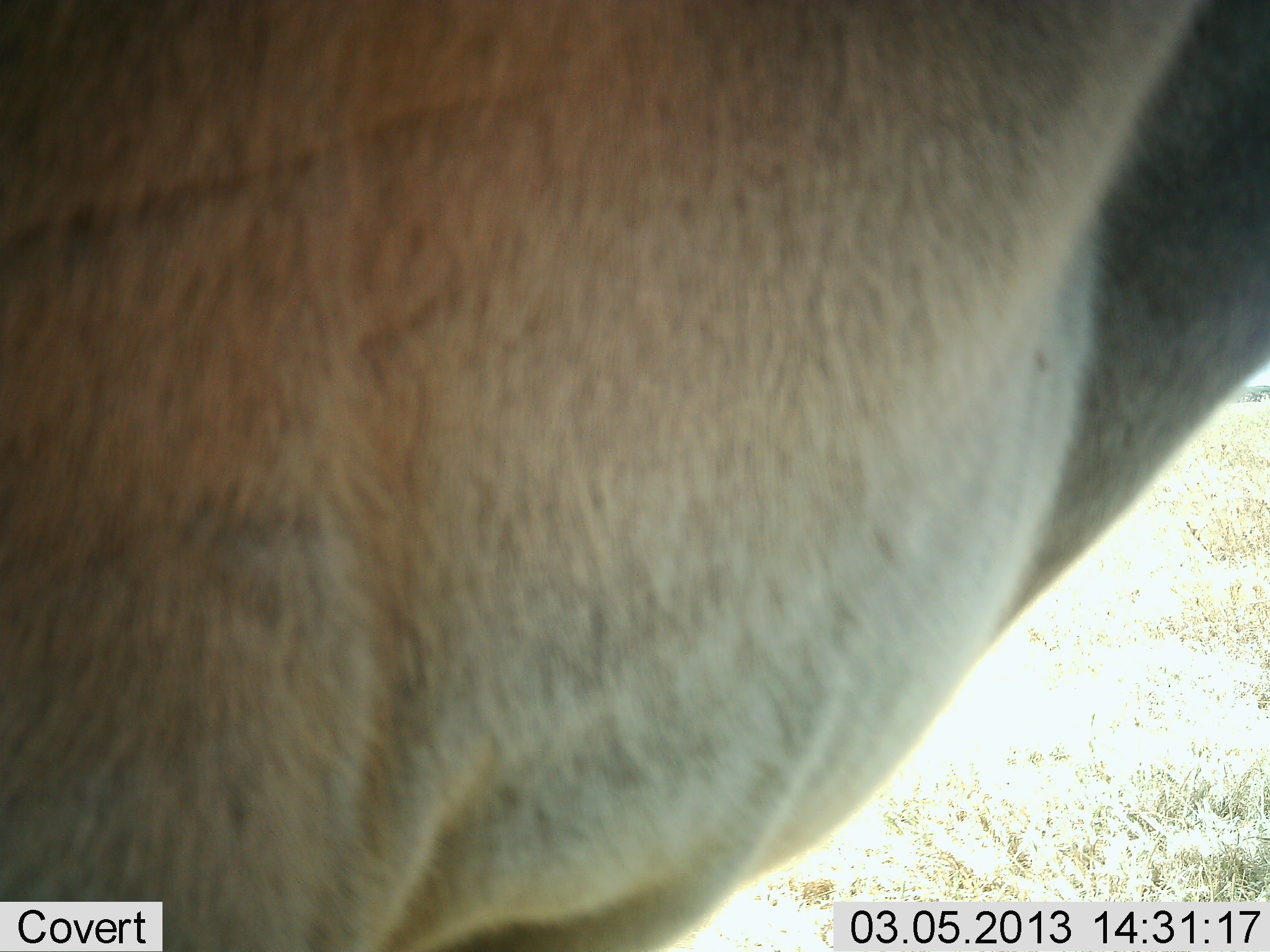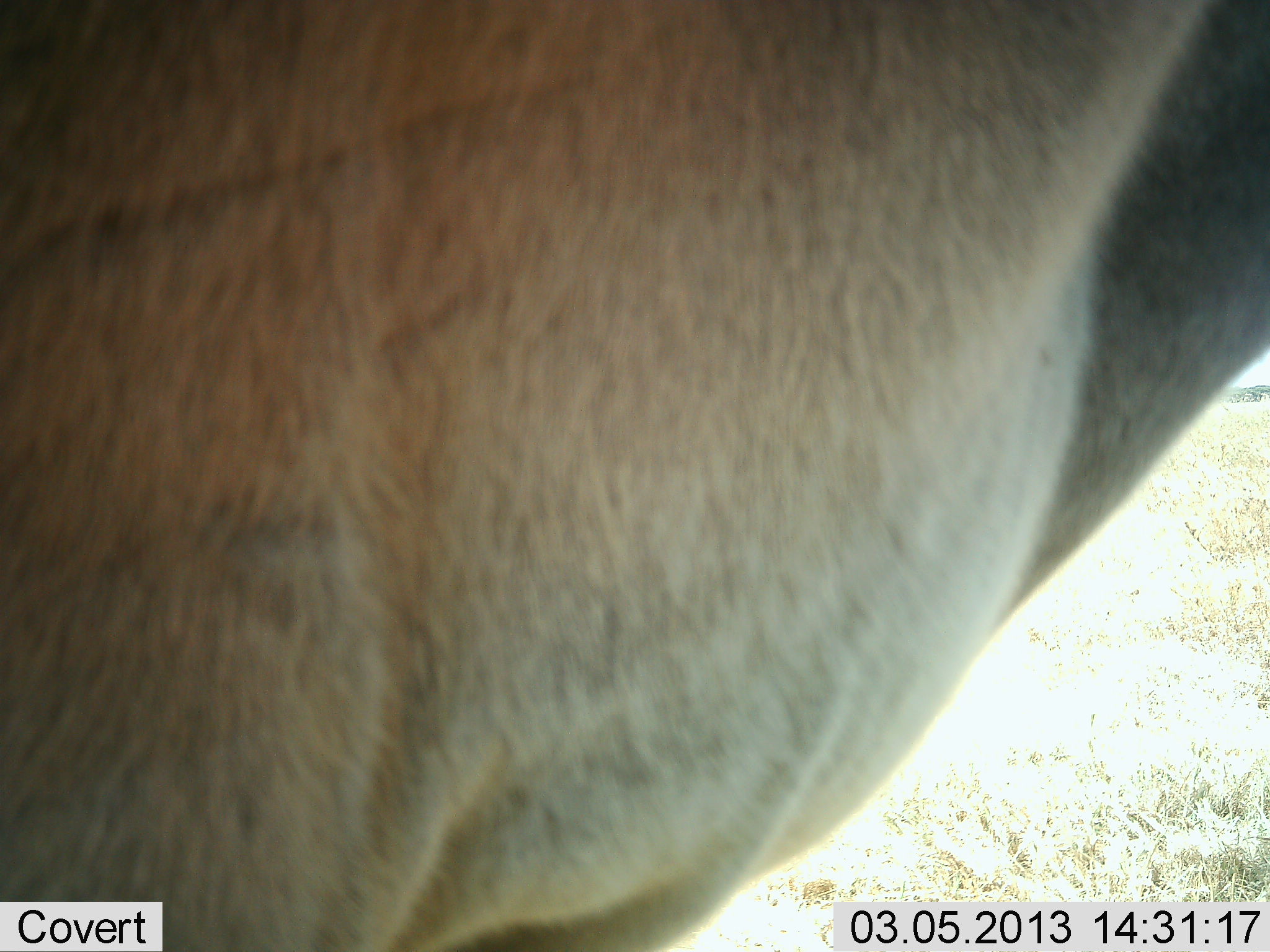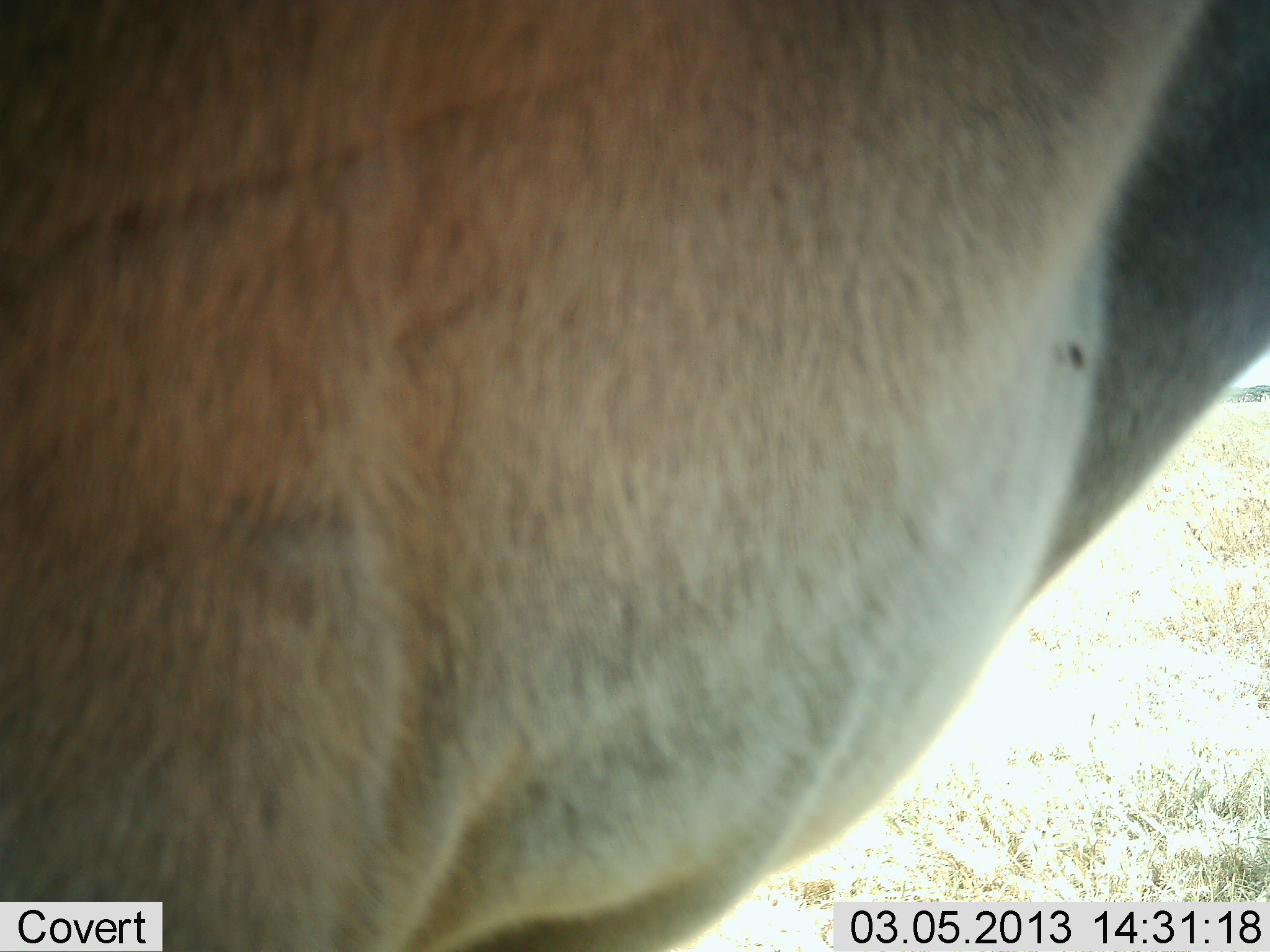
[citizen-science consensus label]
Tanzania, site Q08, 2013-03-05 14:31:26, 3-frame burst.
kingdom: Animalia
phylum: Chordata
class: Mammalia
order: Artiodactyla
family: Bovidae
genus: Alcelaphus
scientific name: Alcelaphus buselaphus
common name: hartebeest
Hartebeest (Alcelaphus buselaphus), count 1. Behavior (volunteer vote fractions): standing 100%, resting 0%, moving 0%, interacting 0%. Young present (vote fraction): 0%. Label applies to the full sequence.